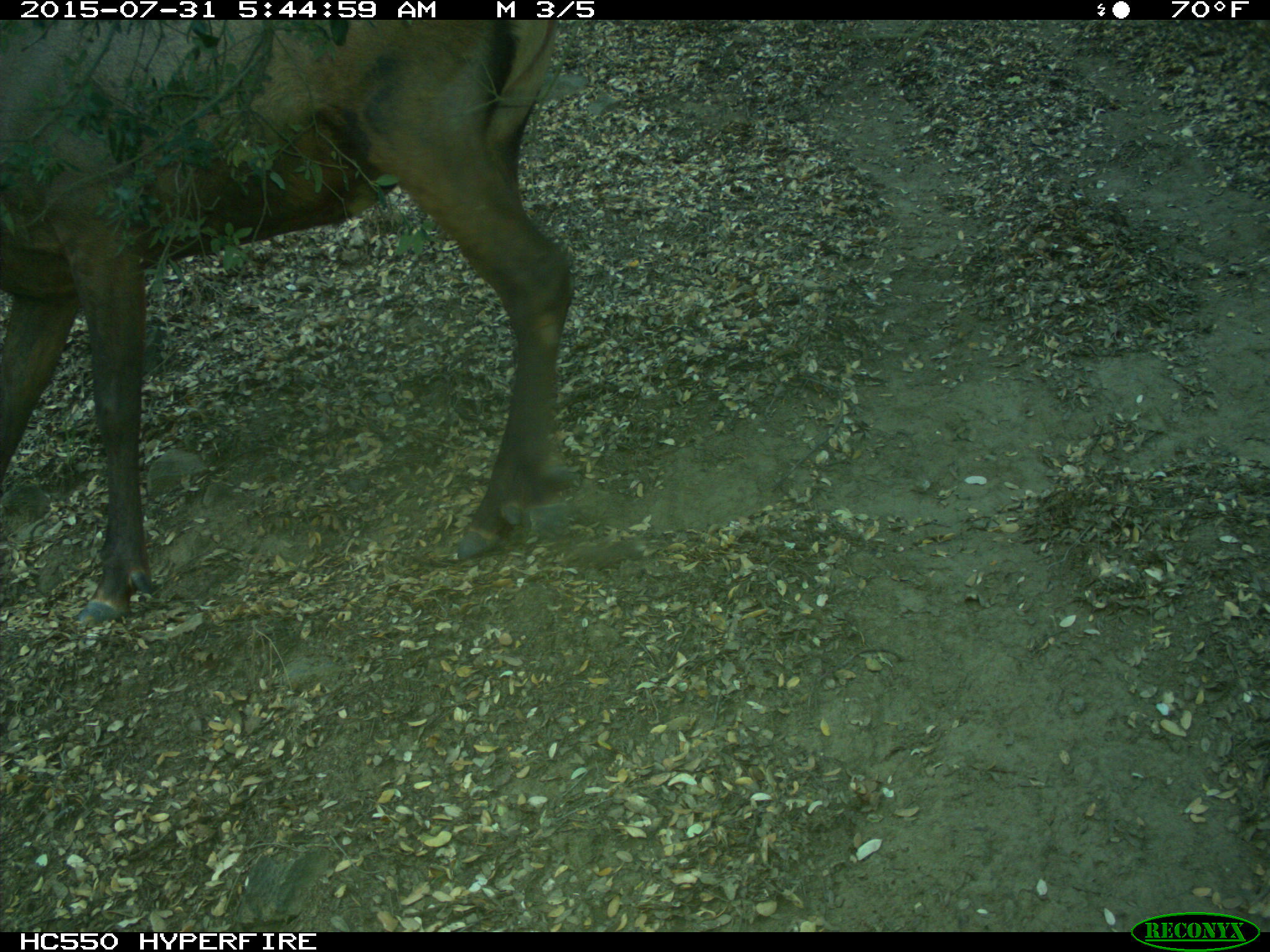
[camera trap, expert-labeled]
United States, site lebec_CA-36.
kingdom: Animalia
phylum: Chordata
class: Mammalia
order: Artiodactyla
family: Cervidae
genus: Cervus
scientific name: Cervus canadensis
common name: elk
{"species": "Cervus canadensis (elk)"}